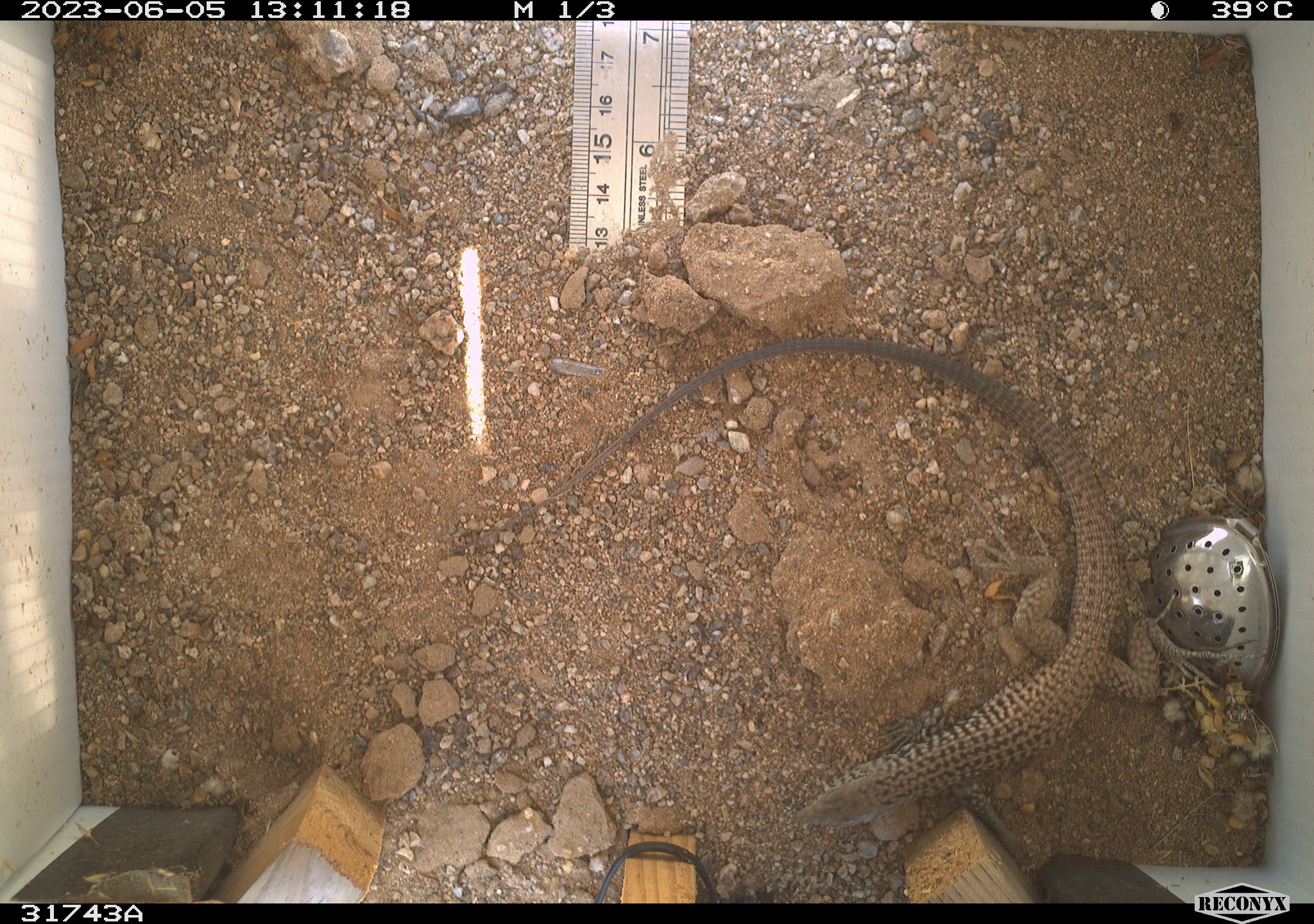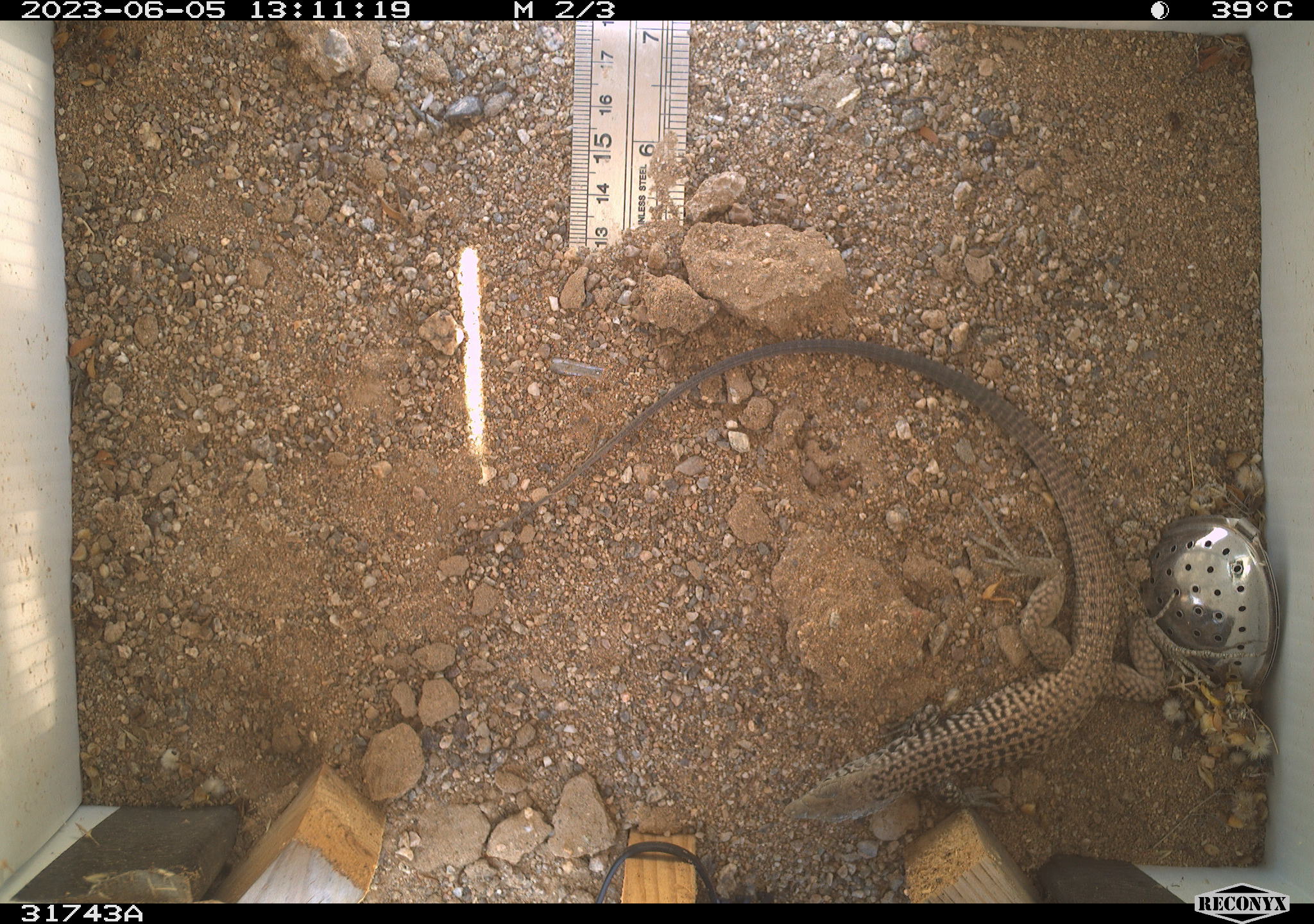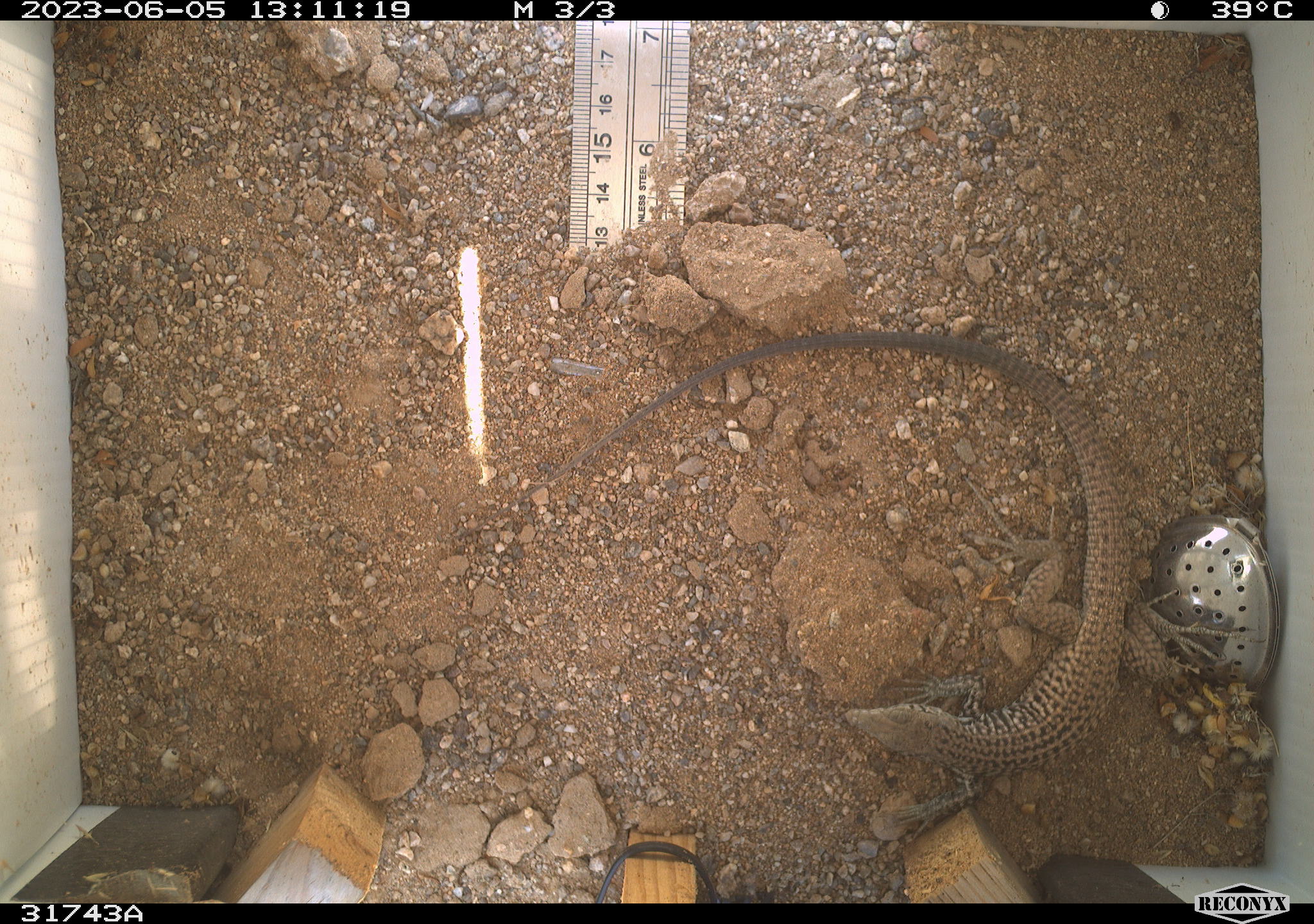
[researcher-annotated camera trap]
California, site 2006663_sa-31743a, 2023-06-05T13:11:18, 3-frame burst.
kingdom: Animalia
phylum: Chordata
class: Reptilia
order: Squamata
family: Teiidae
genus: Aspidoscelis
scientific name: Aspidoscelis tigris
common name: western whiptail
Western whiptail (Aspidoscelis tigris).